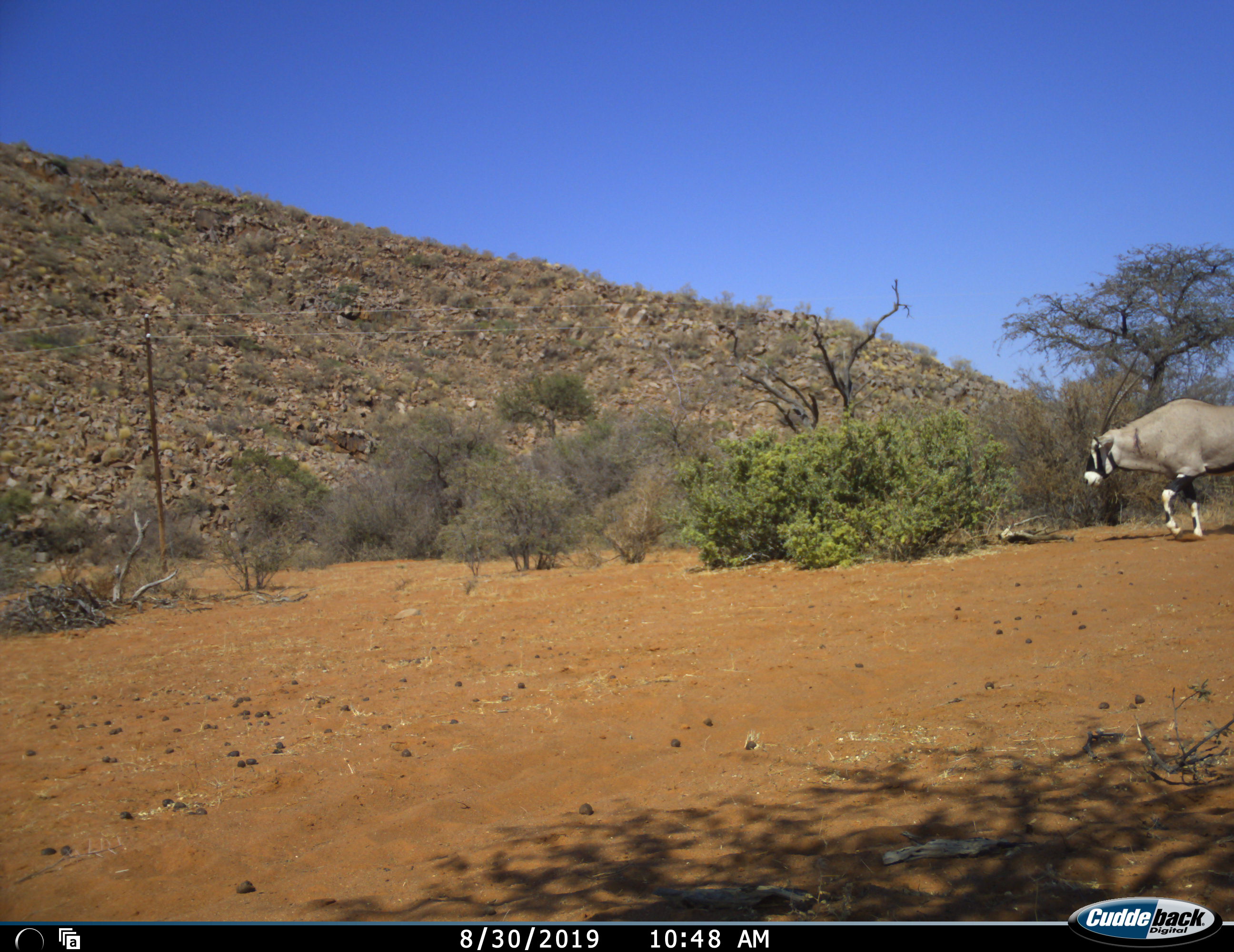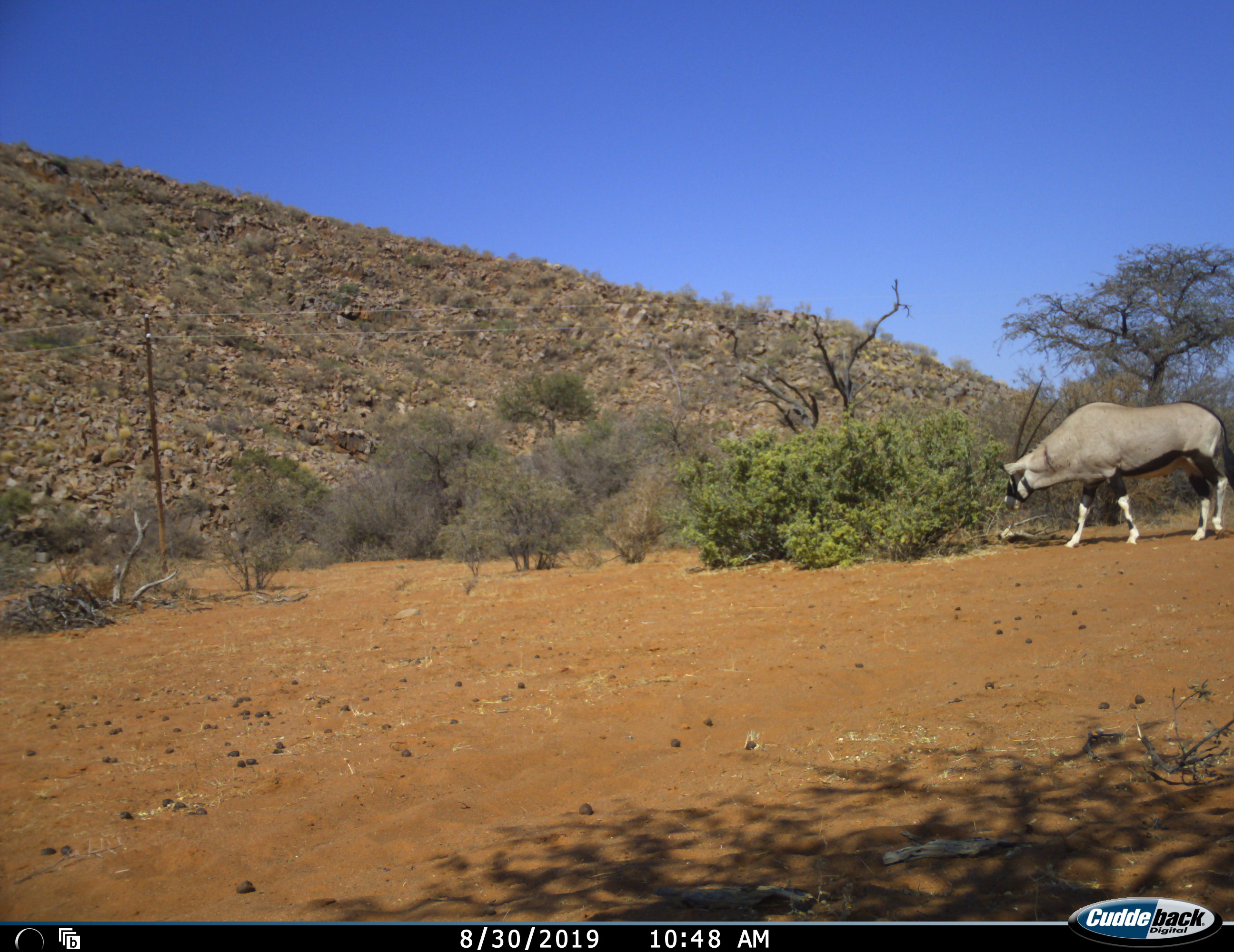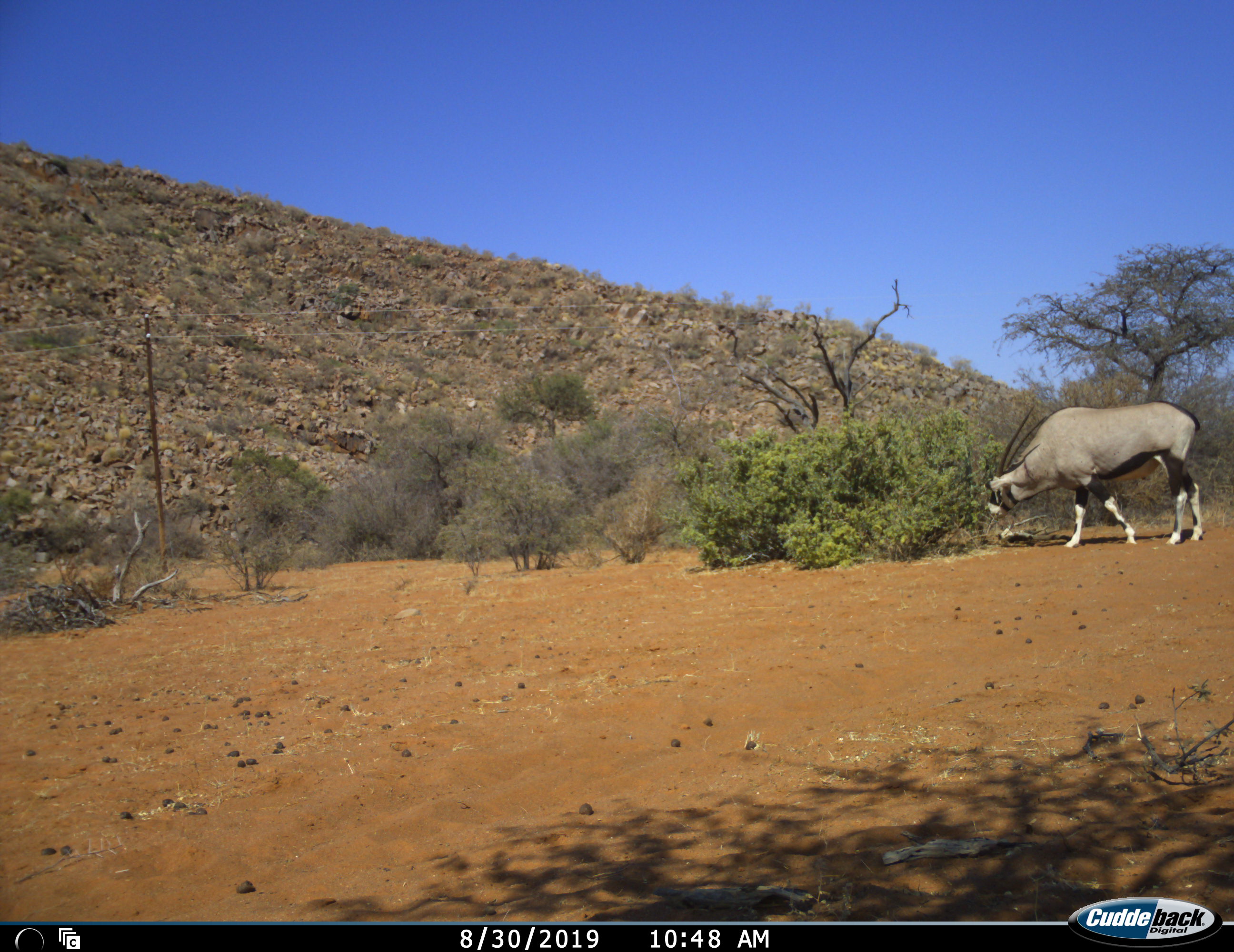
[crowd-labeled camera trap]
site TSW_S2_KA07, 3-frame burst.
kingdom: Animalia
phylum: Chordata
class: Mammalia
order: Artiodactyla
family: Bovidae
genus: Oryx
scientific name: Oryx gazella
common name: gemsbok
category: oryx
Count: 1.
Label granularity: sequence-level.